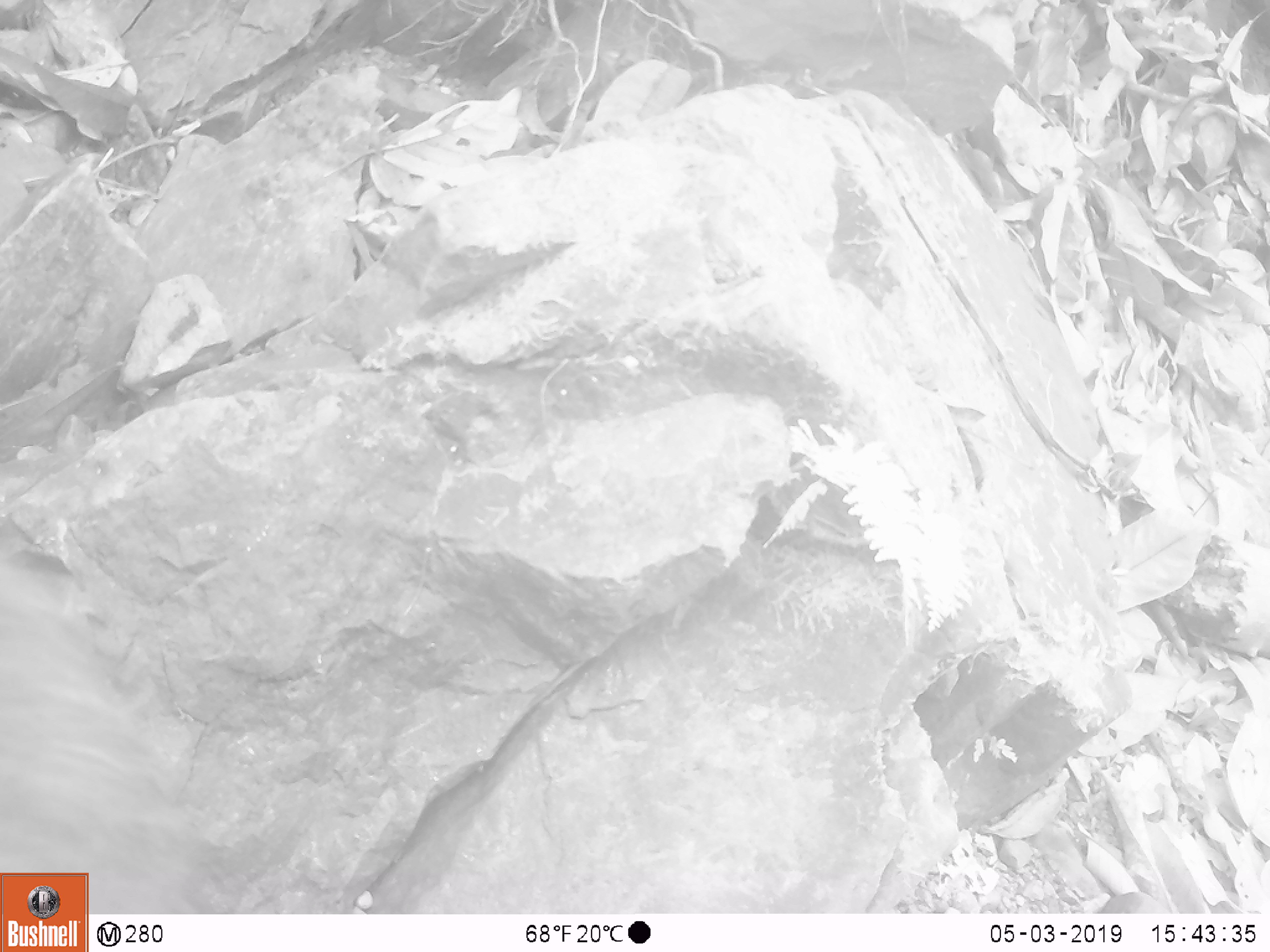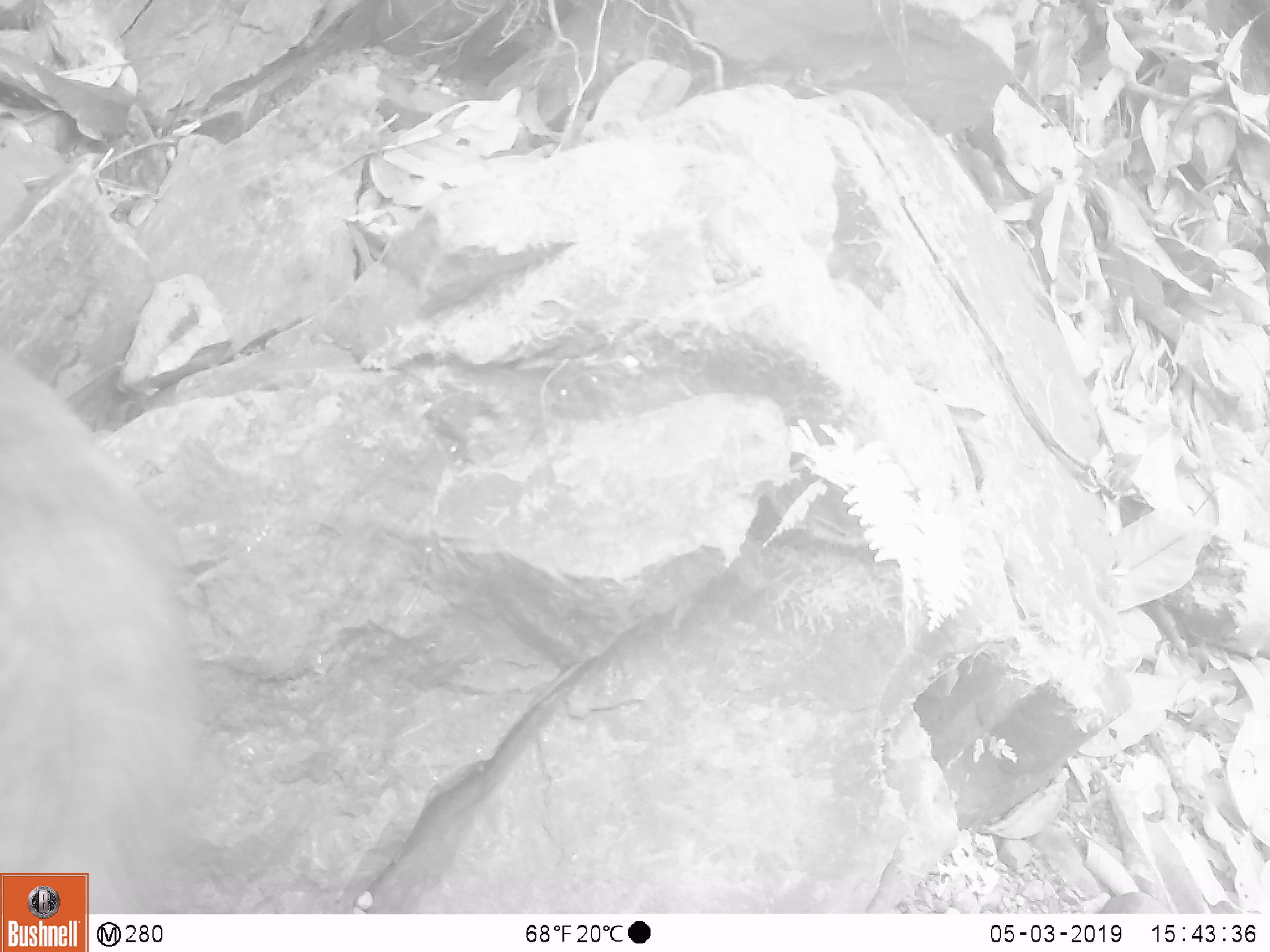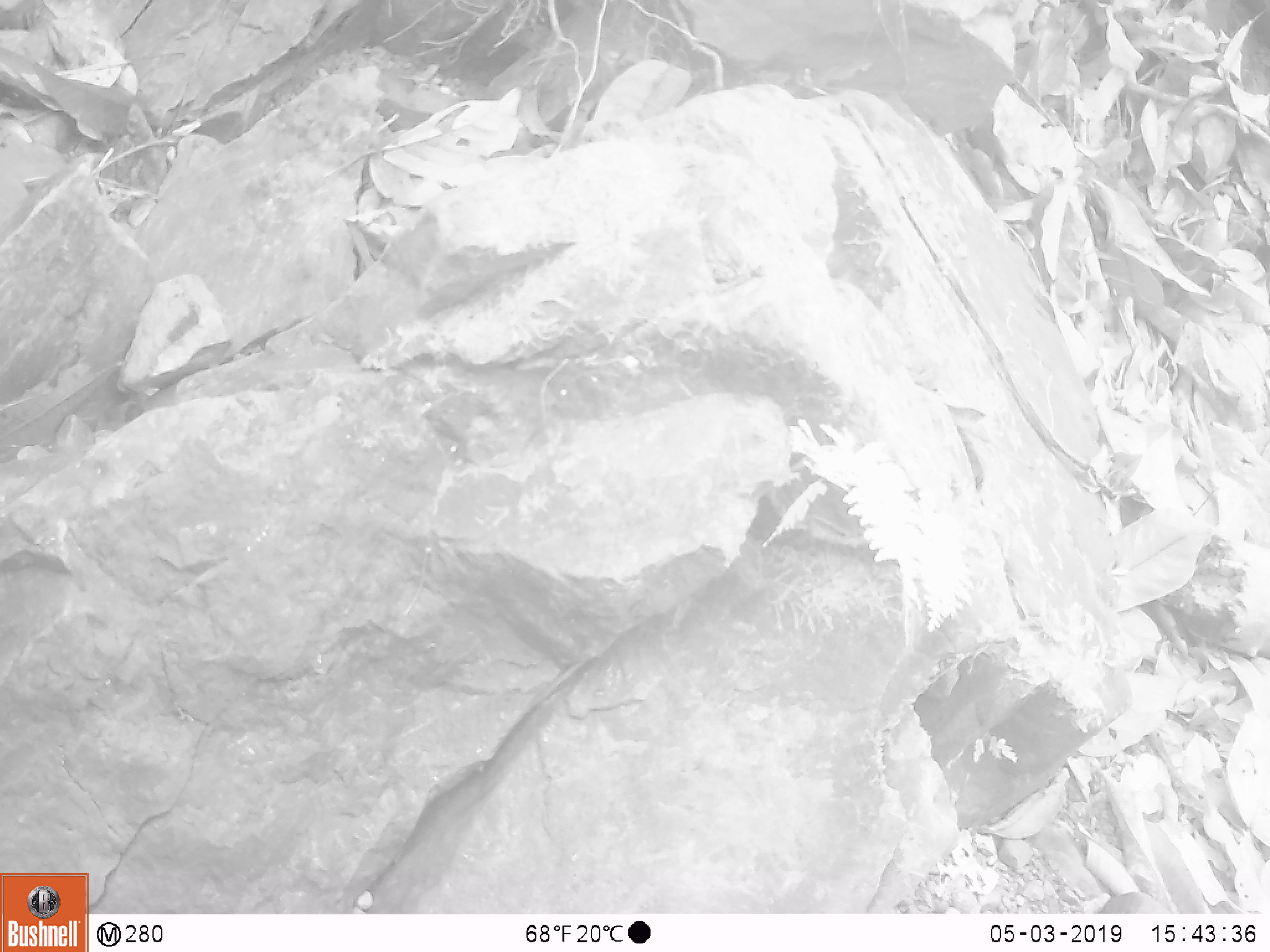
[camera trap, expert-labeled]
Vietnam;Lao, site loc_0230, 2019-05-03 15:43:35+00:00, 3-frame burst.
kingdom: Animalia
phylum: Chordata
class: Mammalia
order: Artiodactyla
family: Suidae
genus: Sus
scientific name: Sus scrofa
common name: eurasian wild pig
Eurasian wild pig (Sus scrofa). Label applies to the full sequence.